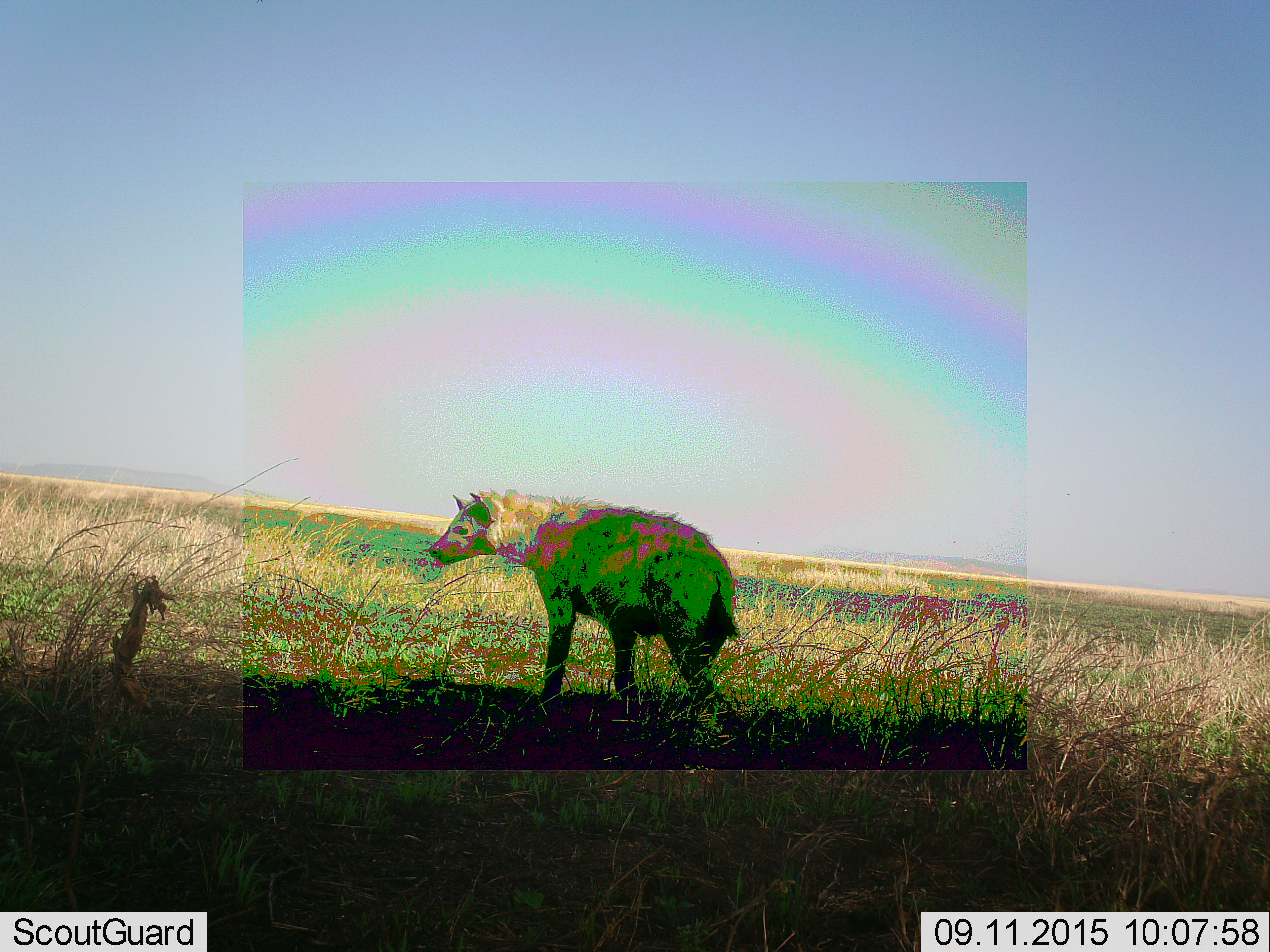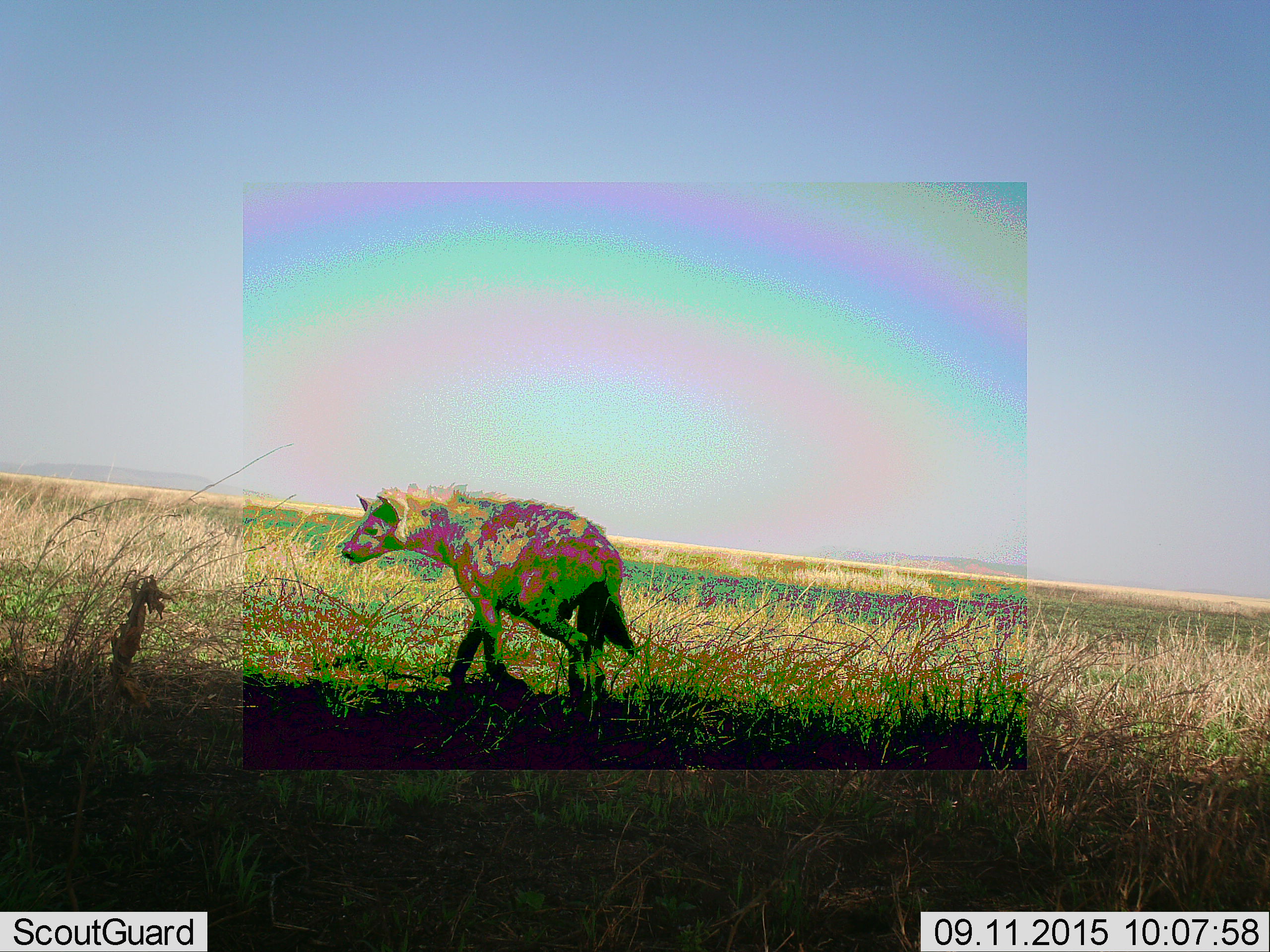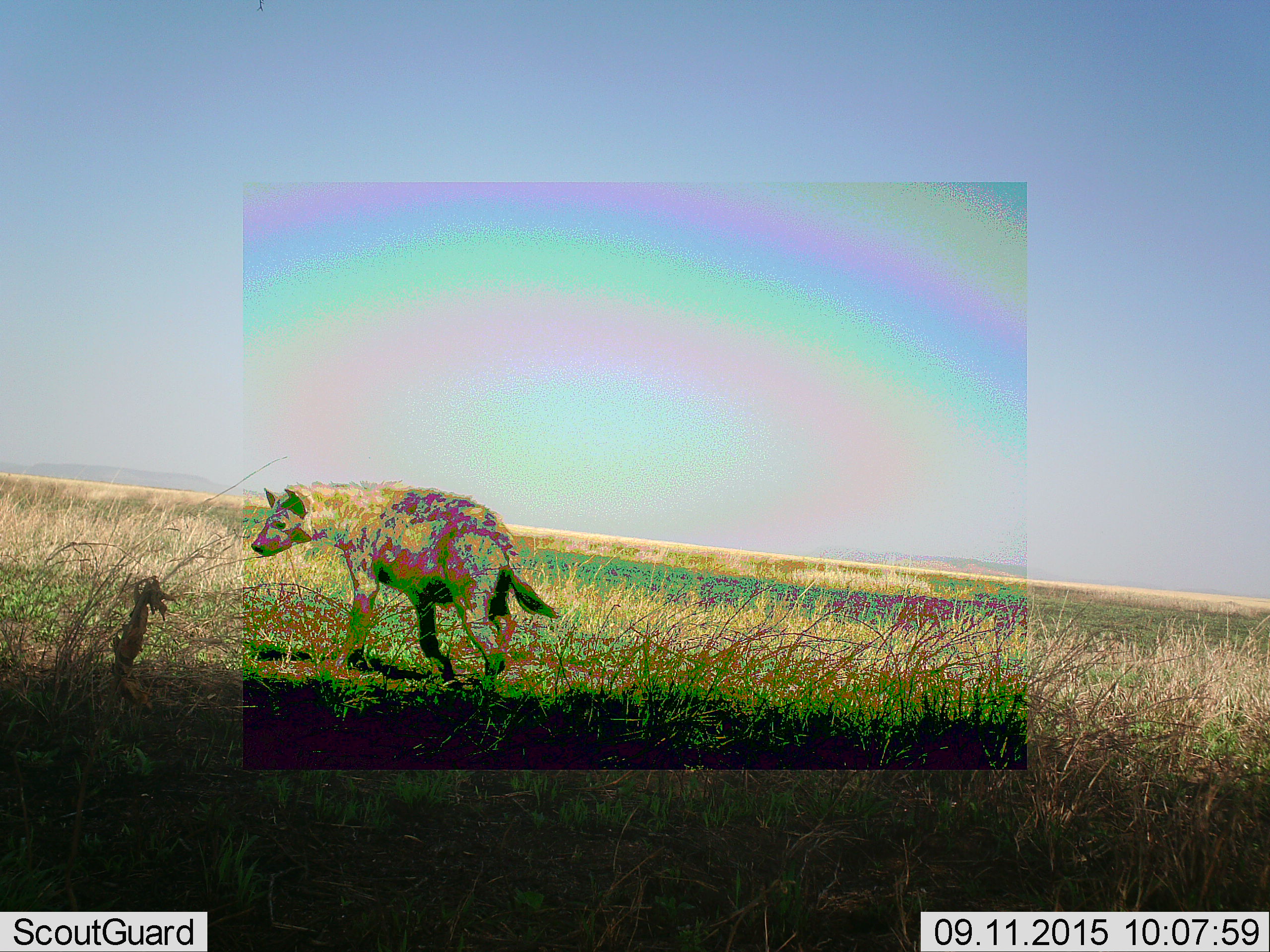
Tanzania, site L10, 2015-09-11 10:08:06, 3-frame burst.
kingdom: Animalia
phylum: Chordata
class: Mammalia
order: Carnivora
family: Hyaenidae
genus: Crocuta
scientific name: Crocuta crocuta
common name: spotted hyena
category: hyenaspotted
Hyenaspotted (spotted hyena) (Crocuta crocuta), count 1. Behavior (volunteer vote fractions): standing 22%, resting 0%, moving 100%, interacting 0%. Young present (vote fraction): 0%. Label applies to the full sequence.